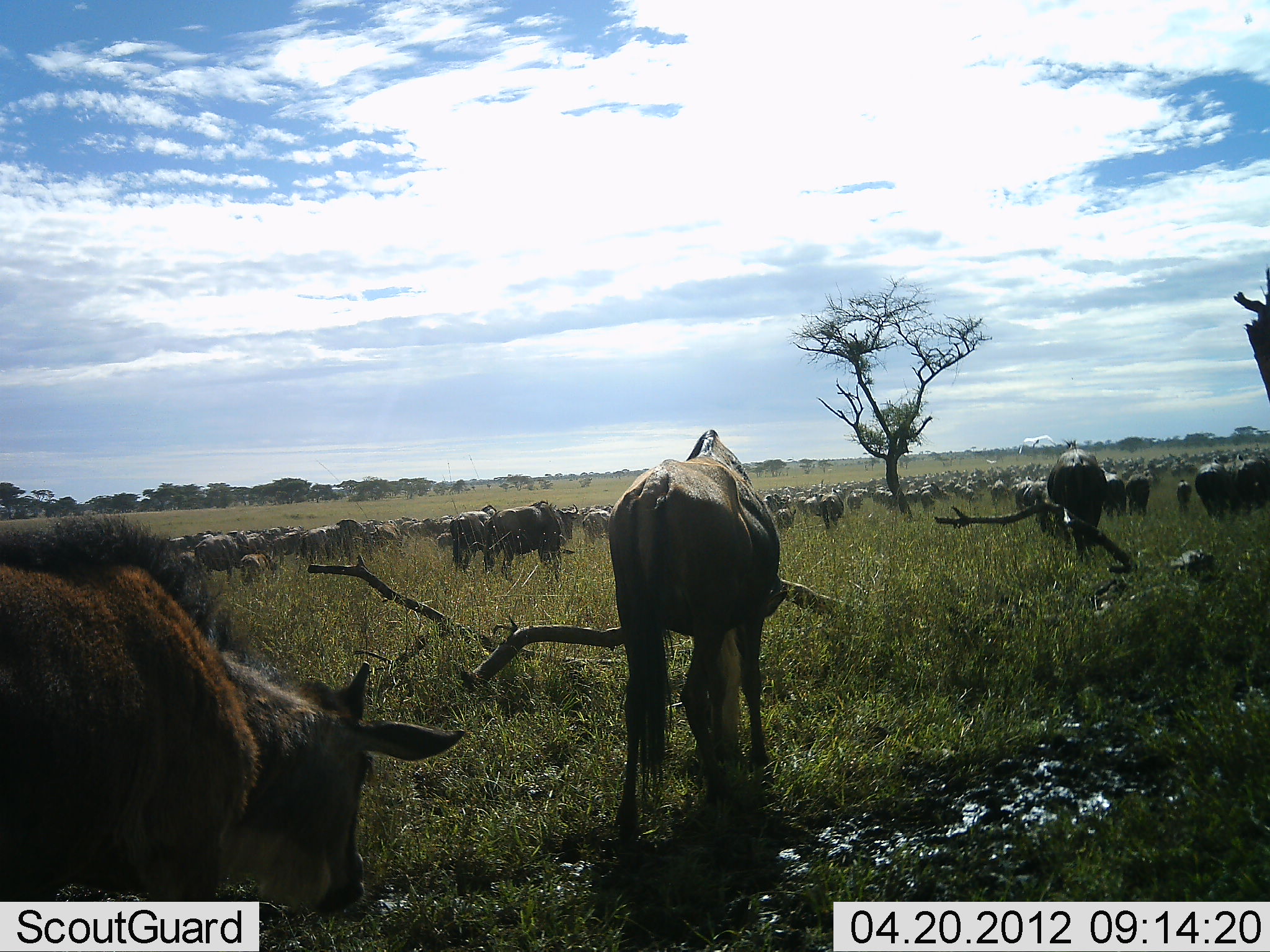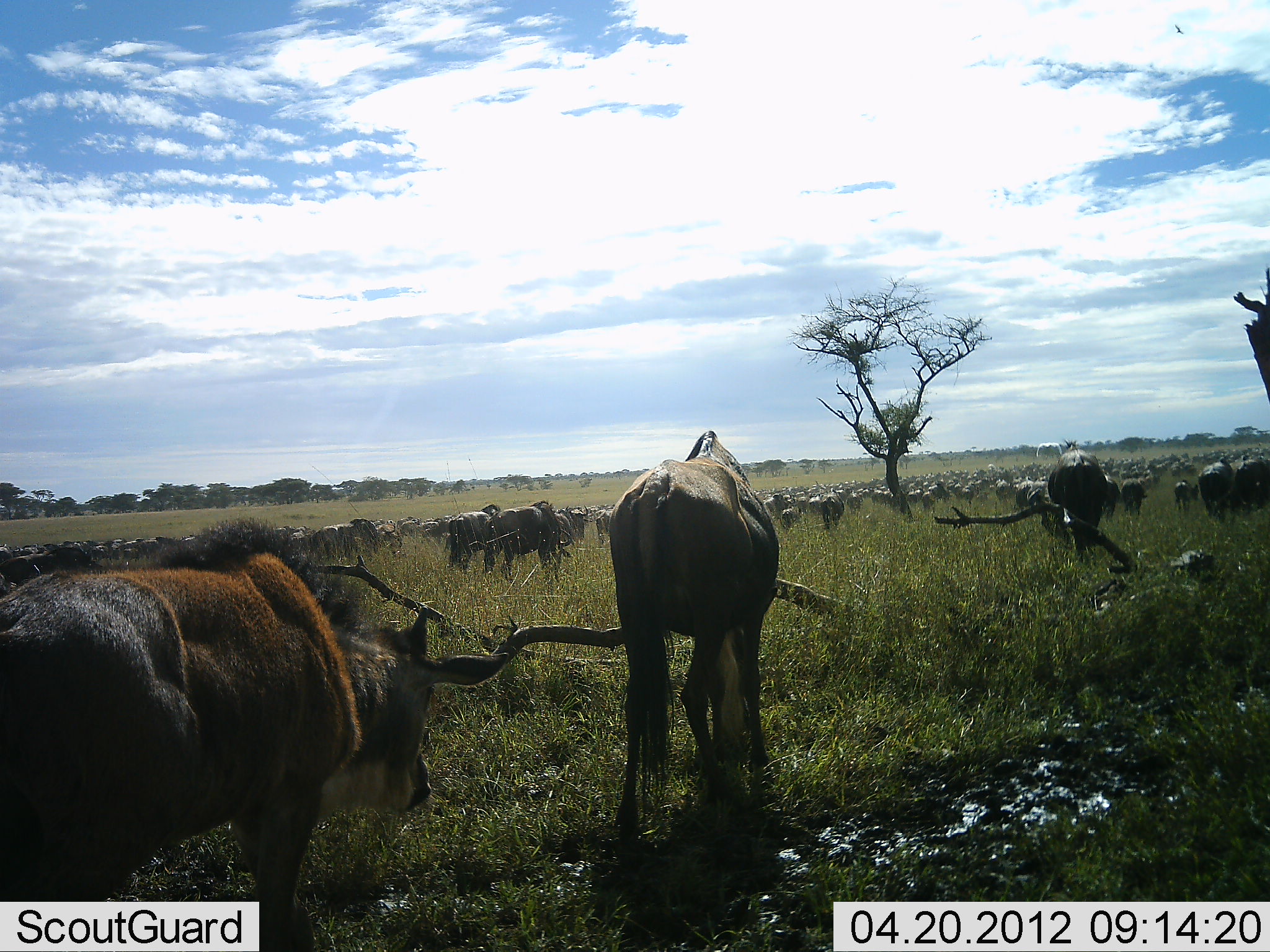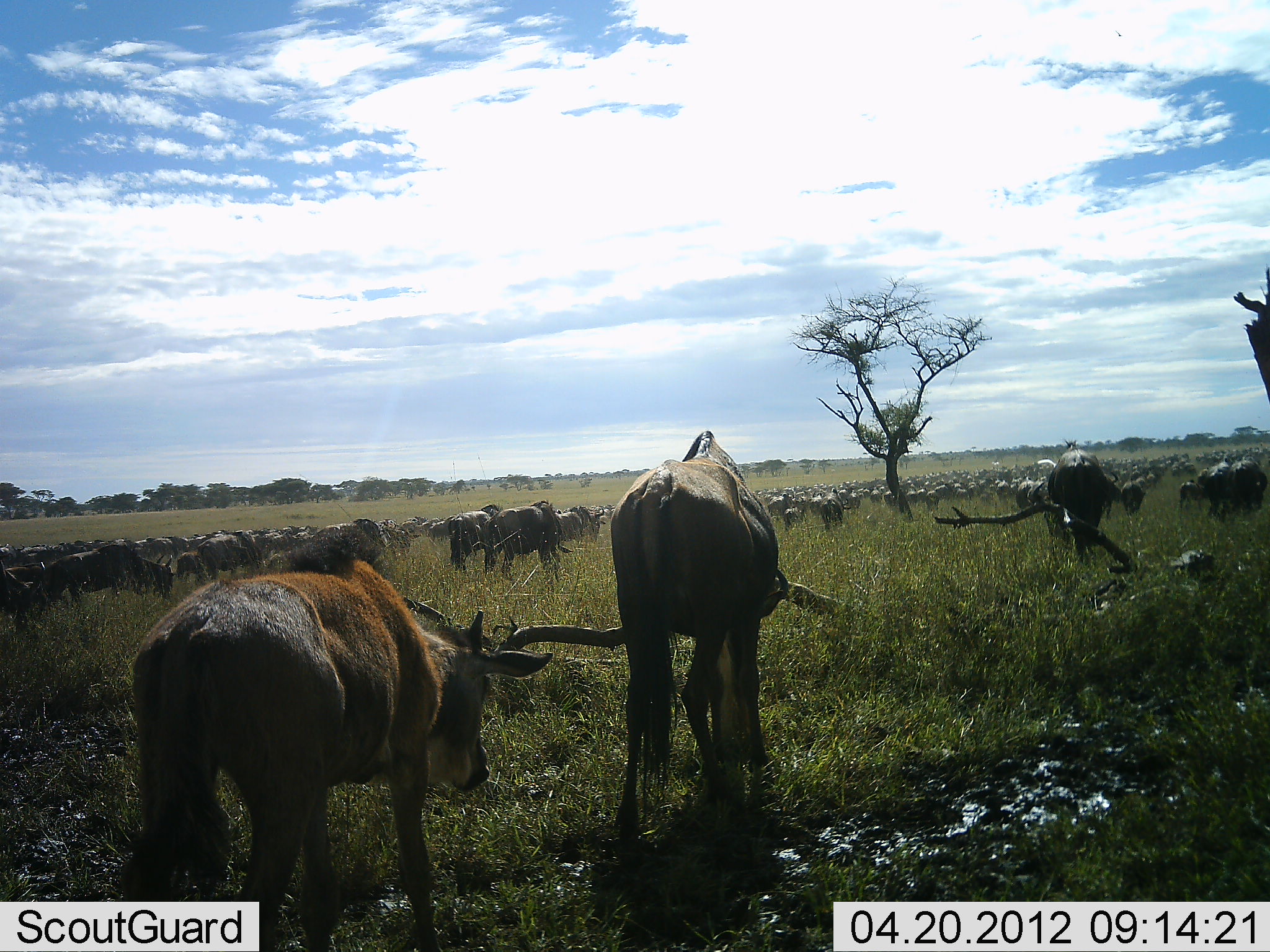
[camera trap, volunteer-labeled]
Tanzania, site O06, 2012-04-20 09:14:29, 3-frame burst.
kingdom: Animalia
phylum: Chordata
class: Mammalia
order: Artiodactyla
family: Bovidae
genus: Connochaetes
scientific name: Connochaetes taurinus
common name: blue wildebeest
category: wildebeest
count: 51+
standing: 36%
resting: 5%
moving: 82%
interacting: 5%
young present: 27%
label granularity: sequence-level